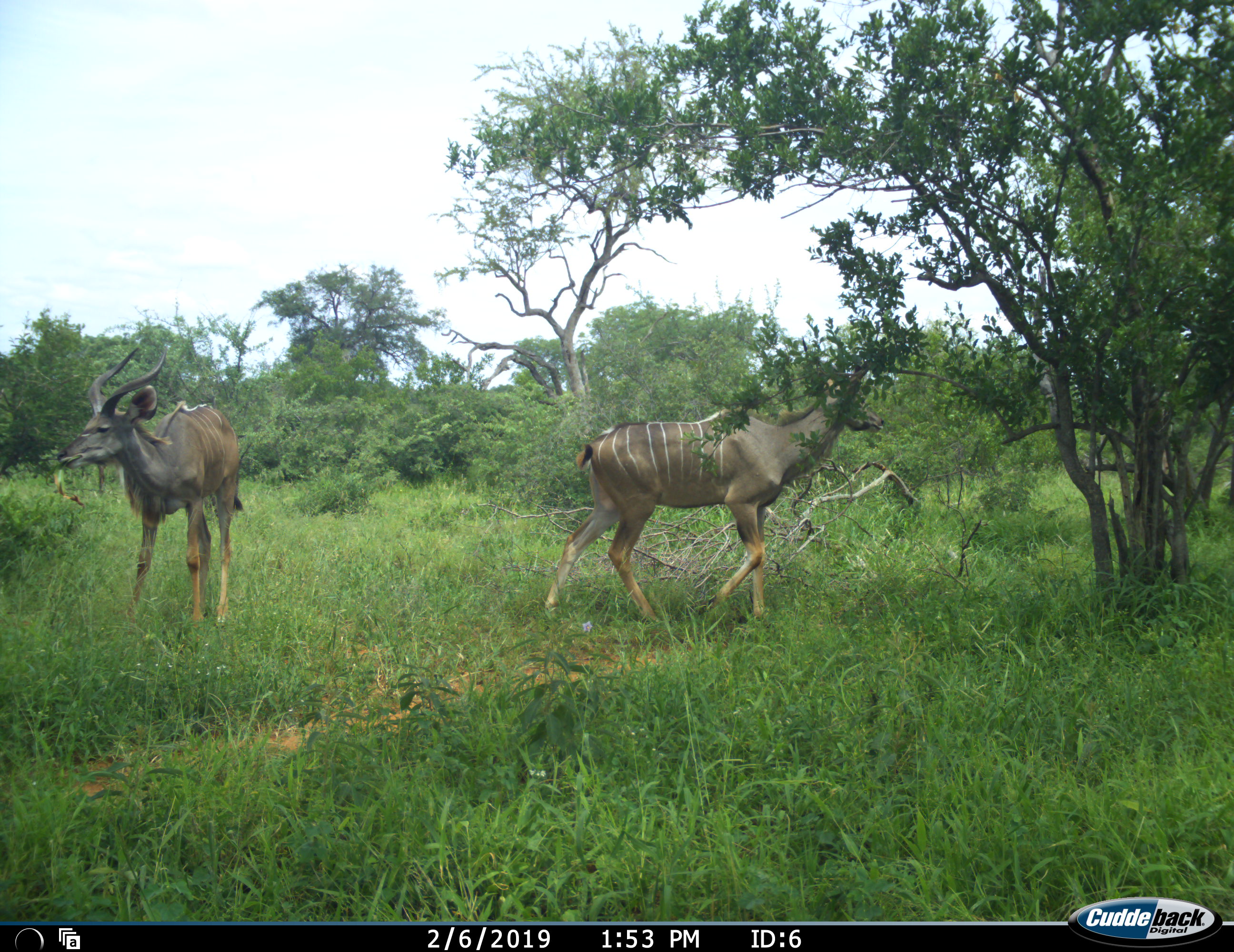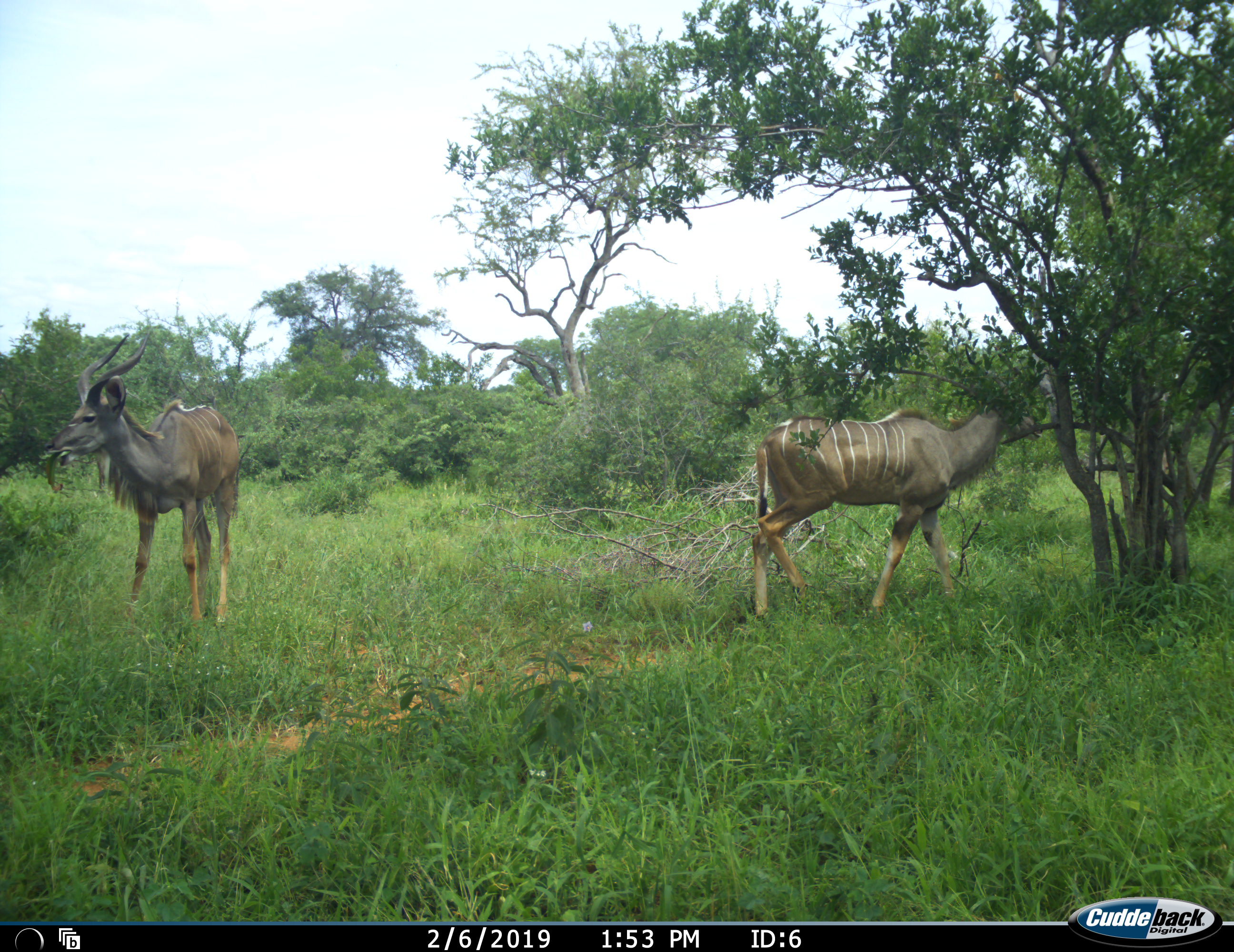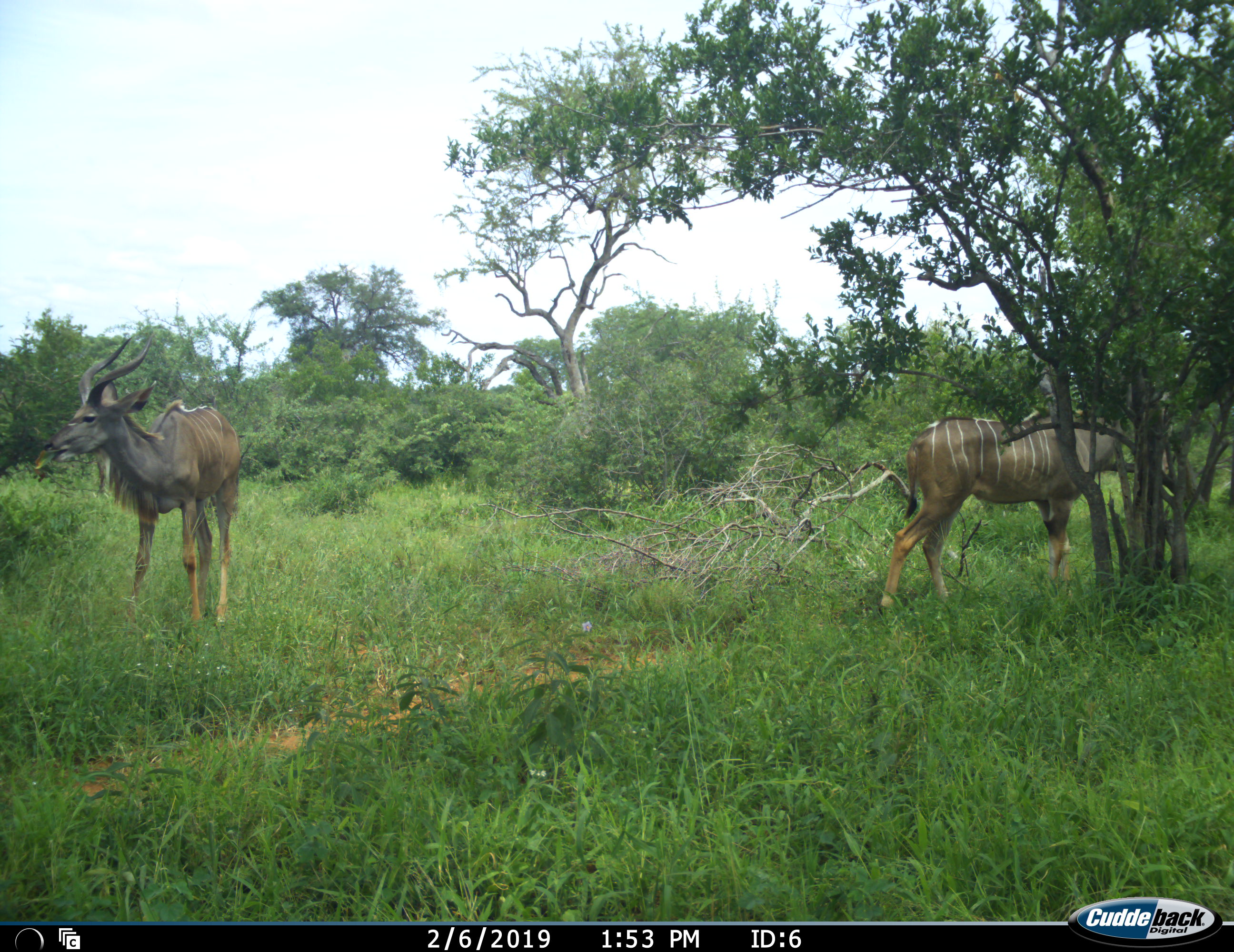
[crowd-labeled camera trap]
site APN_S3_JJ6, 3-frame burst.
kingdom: Animalia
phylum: Chordata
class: Mammalia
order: Artiodactyla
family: Bovidae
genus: Tragelaphus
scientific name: Tragelaphus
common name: kudu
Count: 2.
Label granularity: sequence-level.